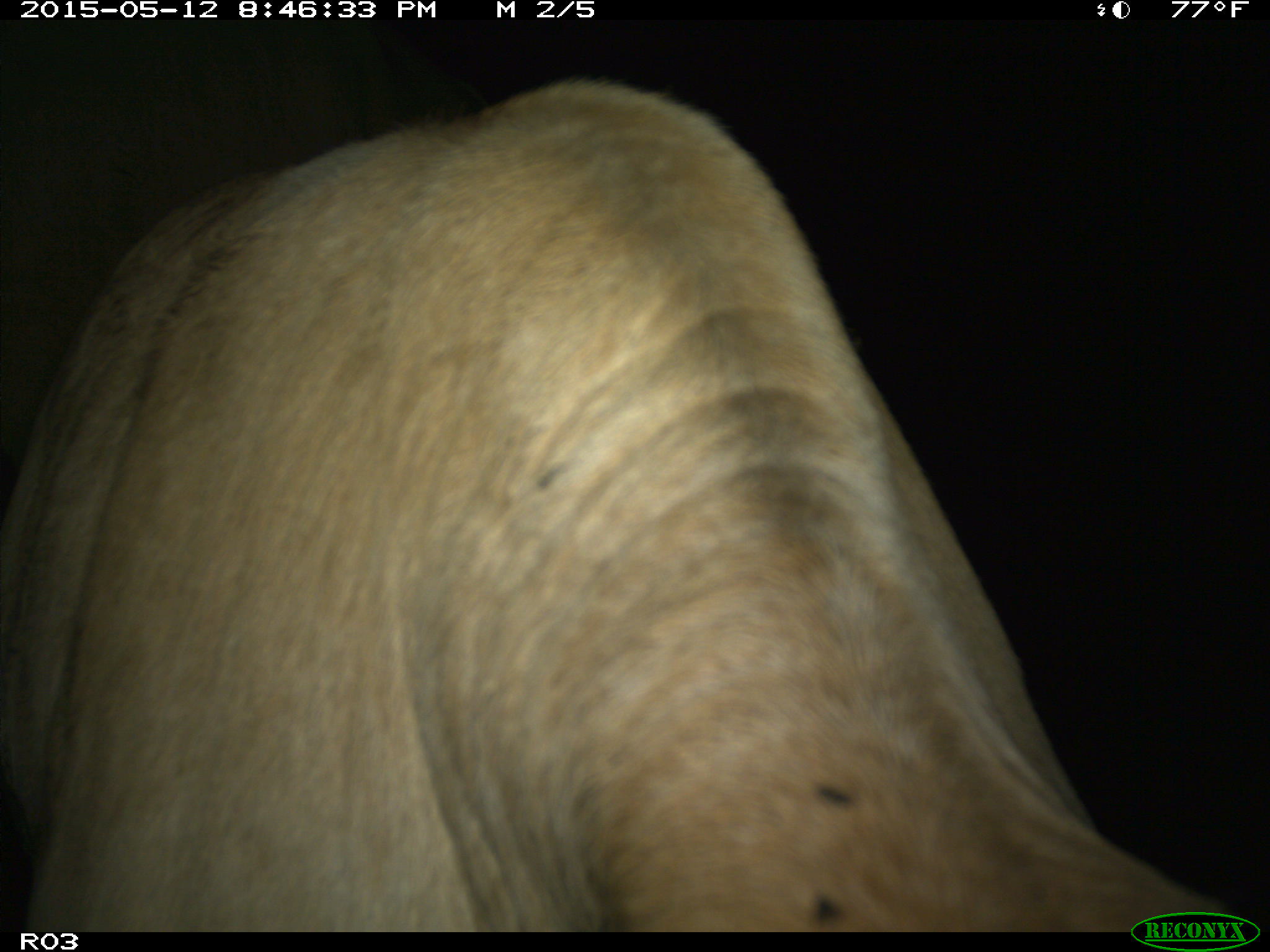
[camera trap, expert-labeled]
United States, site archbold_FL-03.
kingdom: Animalia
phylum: Chordata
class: Mammalia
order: Artiodactyla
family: Bovidae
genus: Bos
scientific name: Bos taurus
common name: domestic cow